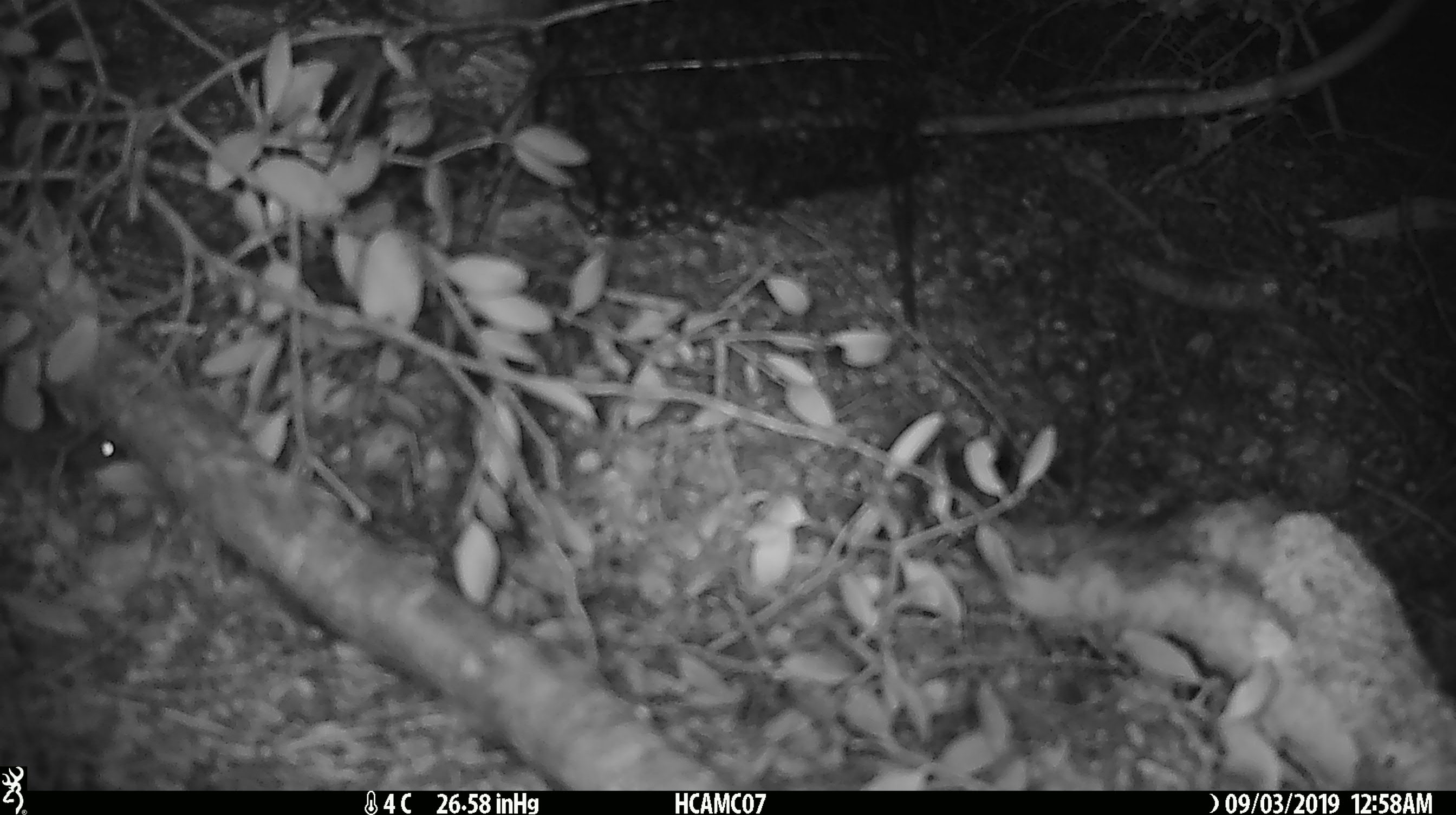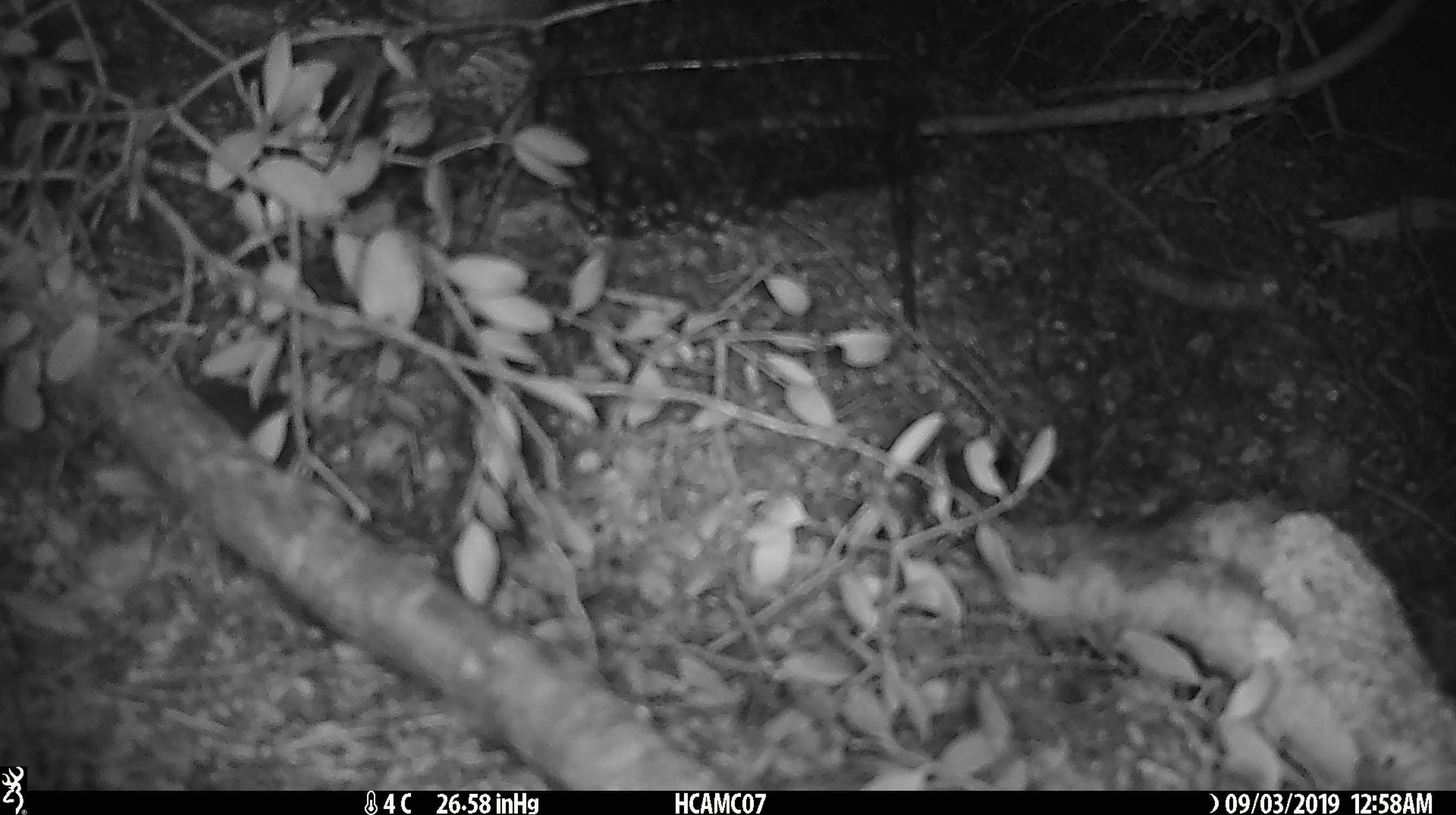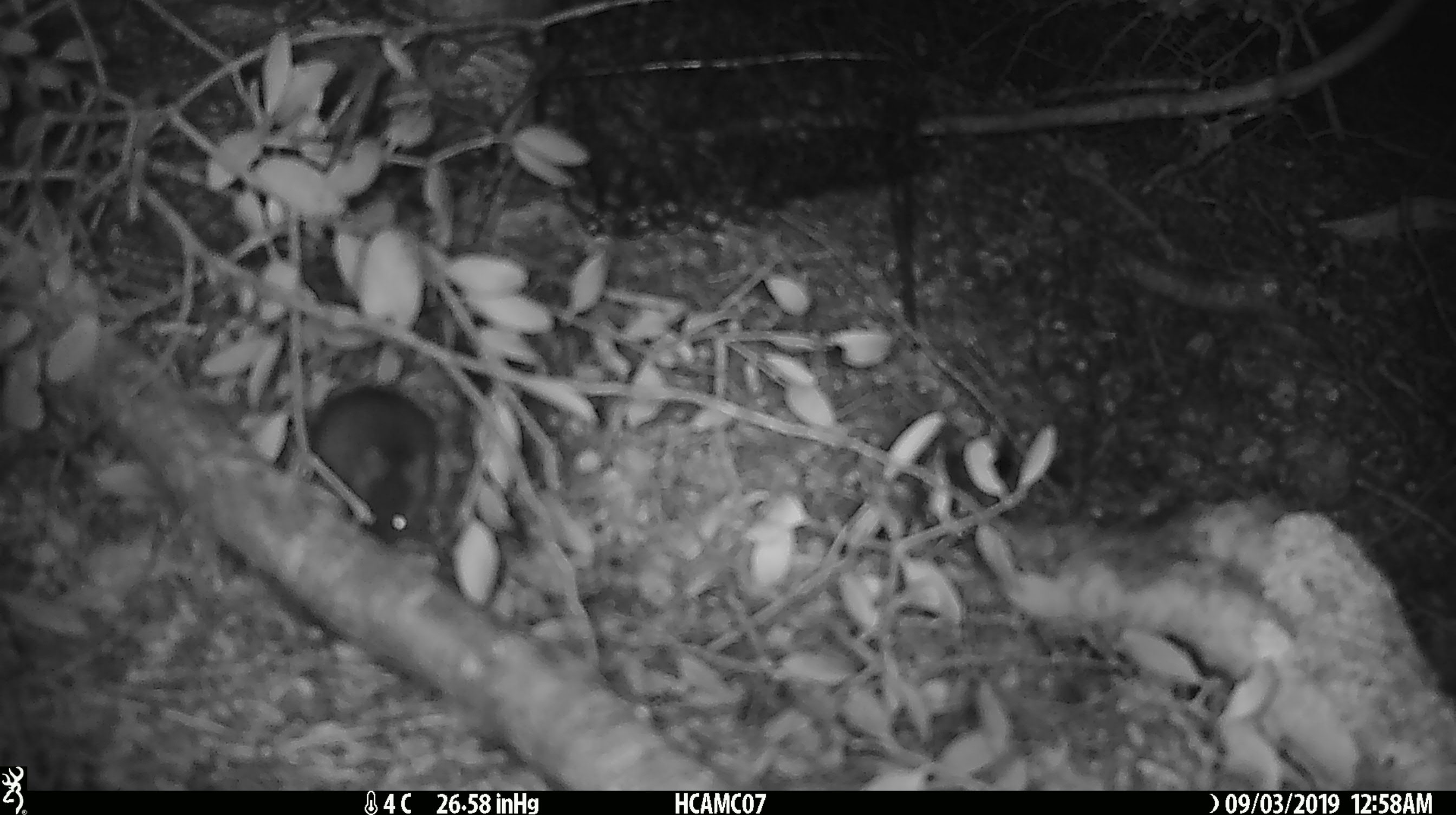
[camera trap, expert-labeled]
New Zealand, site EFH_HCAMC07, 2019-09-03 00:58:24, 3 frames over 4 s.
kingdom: Animalia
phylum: Chordata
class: Mammalia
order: Rodentia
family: Muridae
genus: Mus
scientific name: Mus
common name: mouse